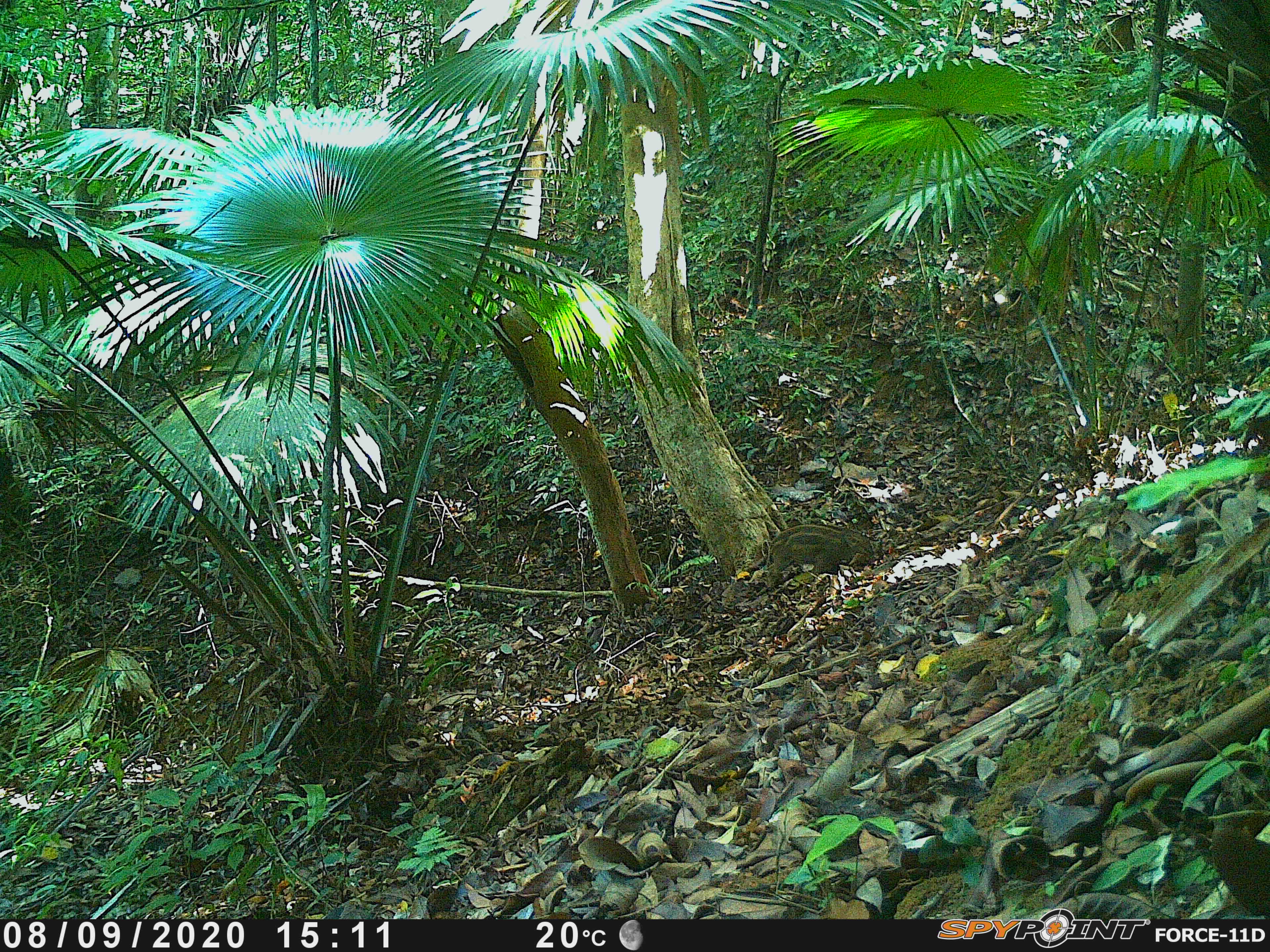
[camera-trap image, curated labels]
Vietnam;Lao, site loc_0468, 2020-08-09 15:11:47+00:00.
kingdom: Animalia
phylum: Chordata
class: Mammalia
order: Artiodactyla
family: Suidae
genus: Sus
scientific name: Sus scrofa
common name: eurasian wild pig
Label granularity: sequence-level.